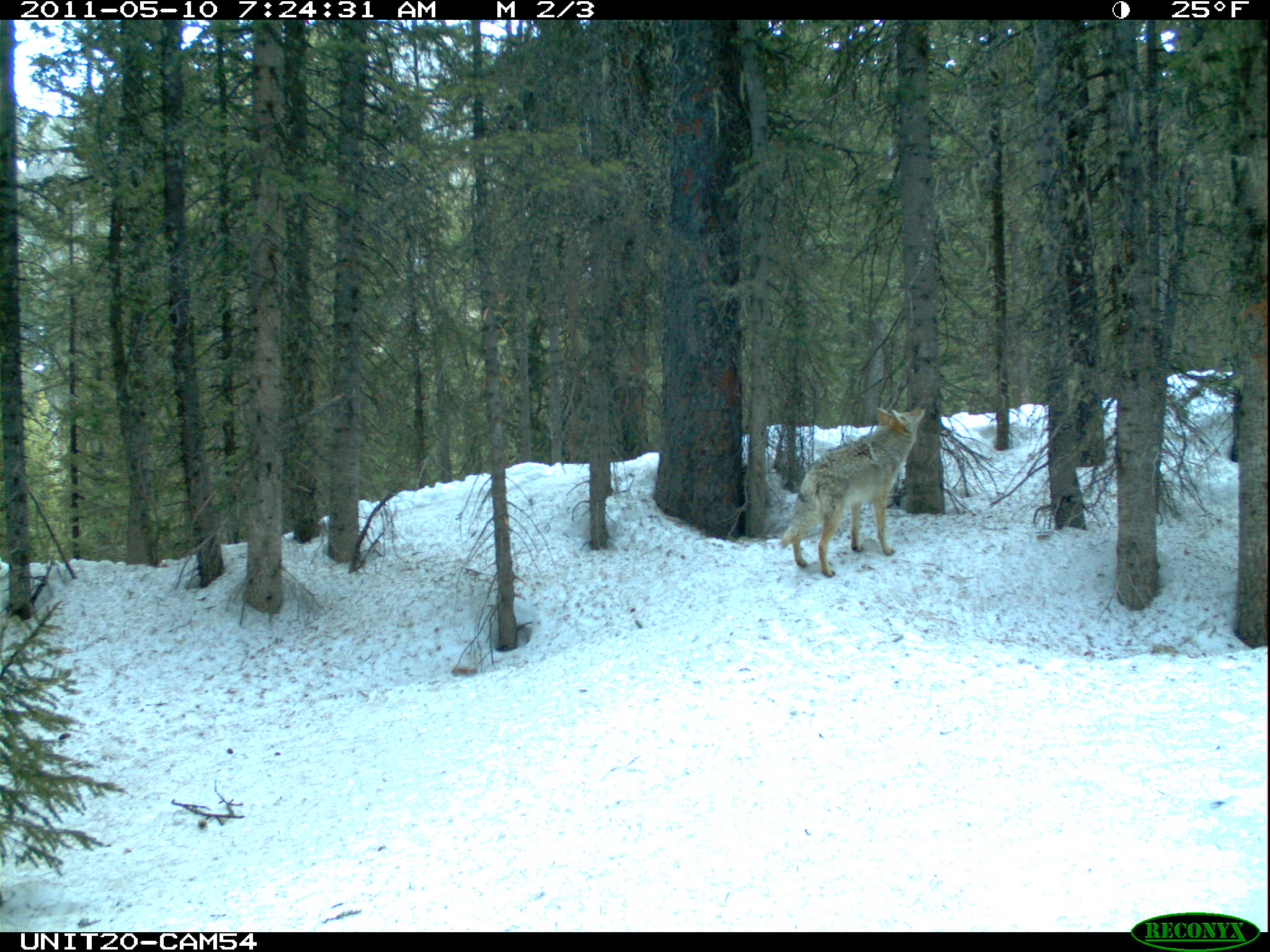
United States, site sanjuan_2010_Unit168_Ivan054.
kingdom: Animalia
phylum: Chordata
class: Mammalia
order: Carnivora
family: Canidae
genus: Canis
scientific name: Canis latrans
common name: coyote